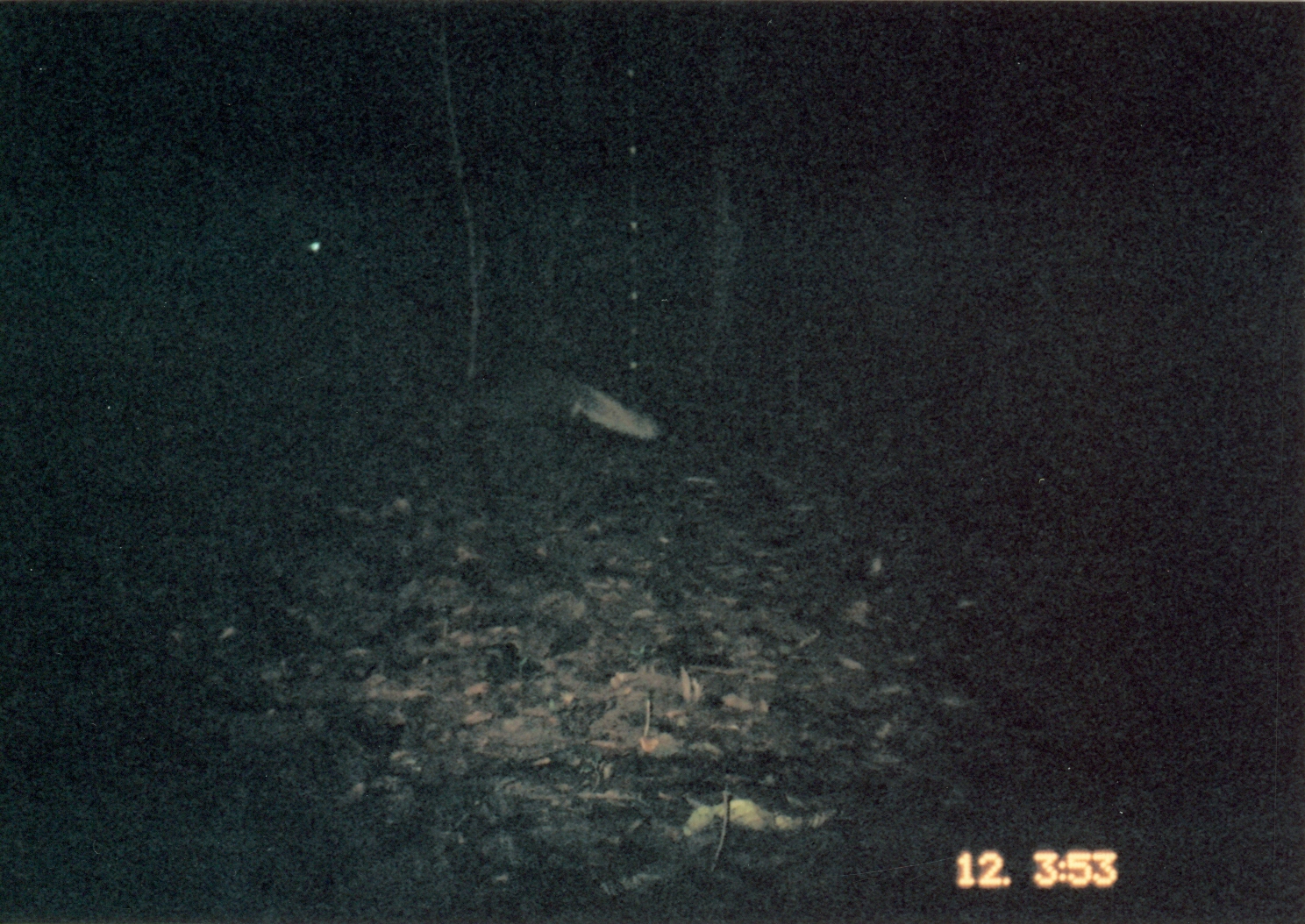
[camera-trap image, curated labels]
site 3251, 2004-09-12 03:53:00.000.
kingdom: Animalia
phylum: Chordata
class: Mammalia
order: Carnivora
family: Herpestidae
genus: Bdeogale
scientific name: Bdeogale jacksoni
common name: jackson's mongoose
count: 1